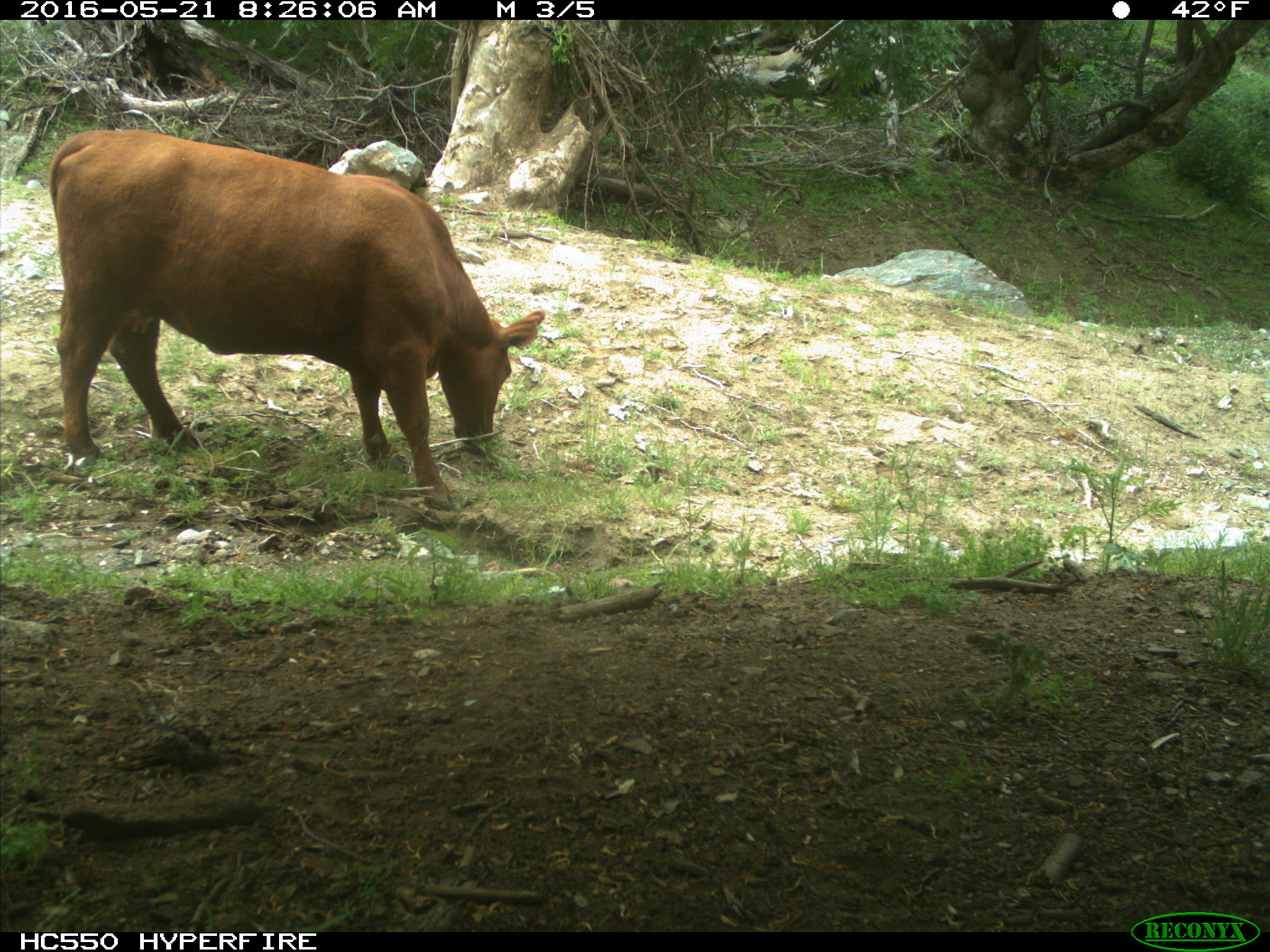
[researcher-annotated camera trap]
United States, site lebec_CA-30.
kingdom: Animalia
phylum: Chordata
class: Mammalia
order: Artiodactyla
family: Bovidae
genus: Bos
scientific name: Bos taurus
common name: domestic cow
Bos taurus (domestic cow).